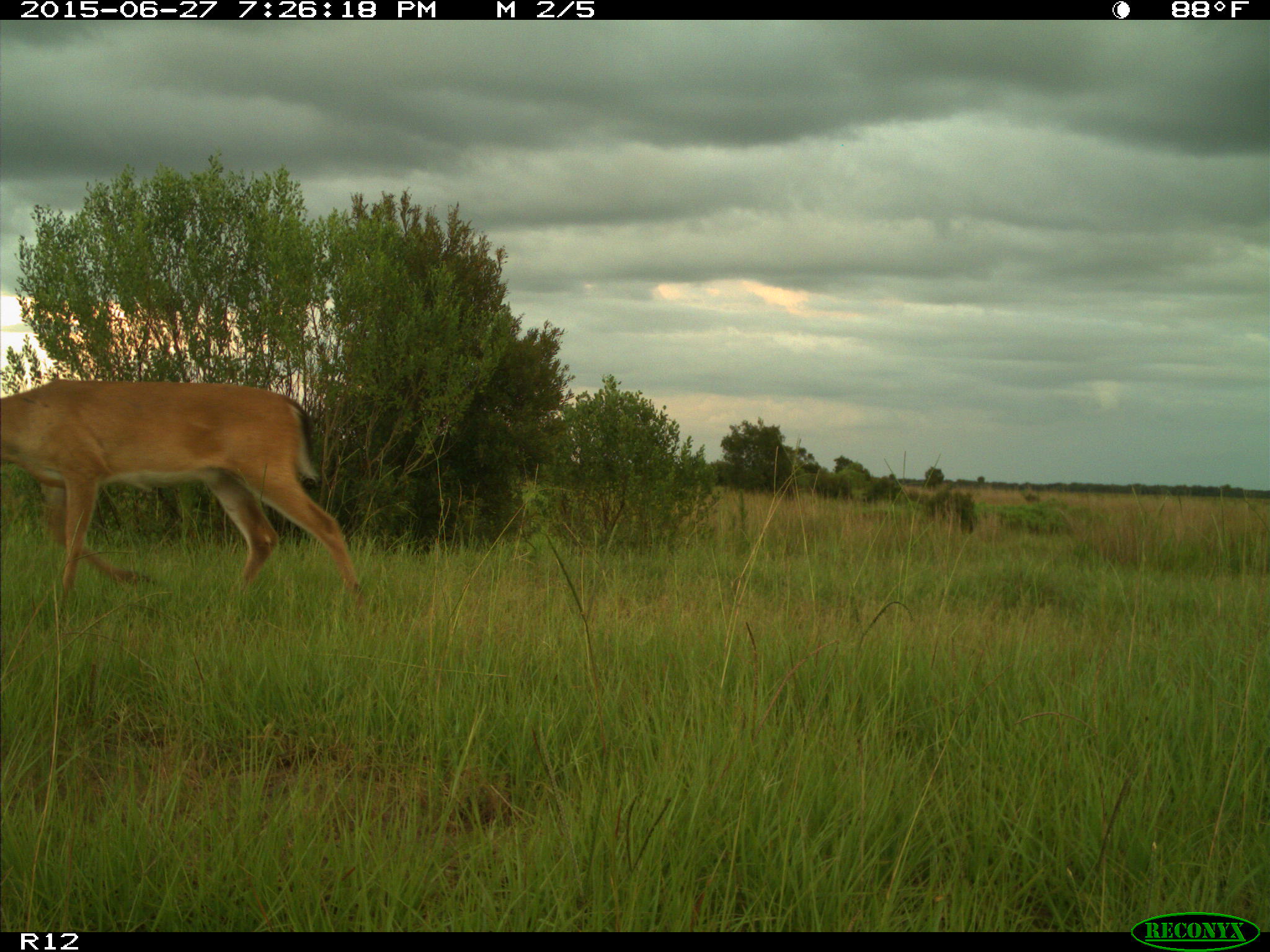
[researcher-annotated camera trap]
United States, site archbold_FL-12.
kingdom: Animalia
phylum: Chordata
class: Mammalia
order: Artiodactyla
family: Cervidae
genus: Odocoileus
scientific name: Odocoileus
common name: deer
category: unidentified deer